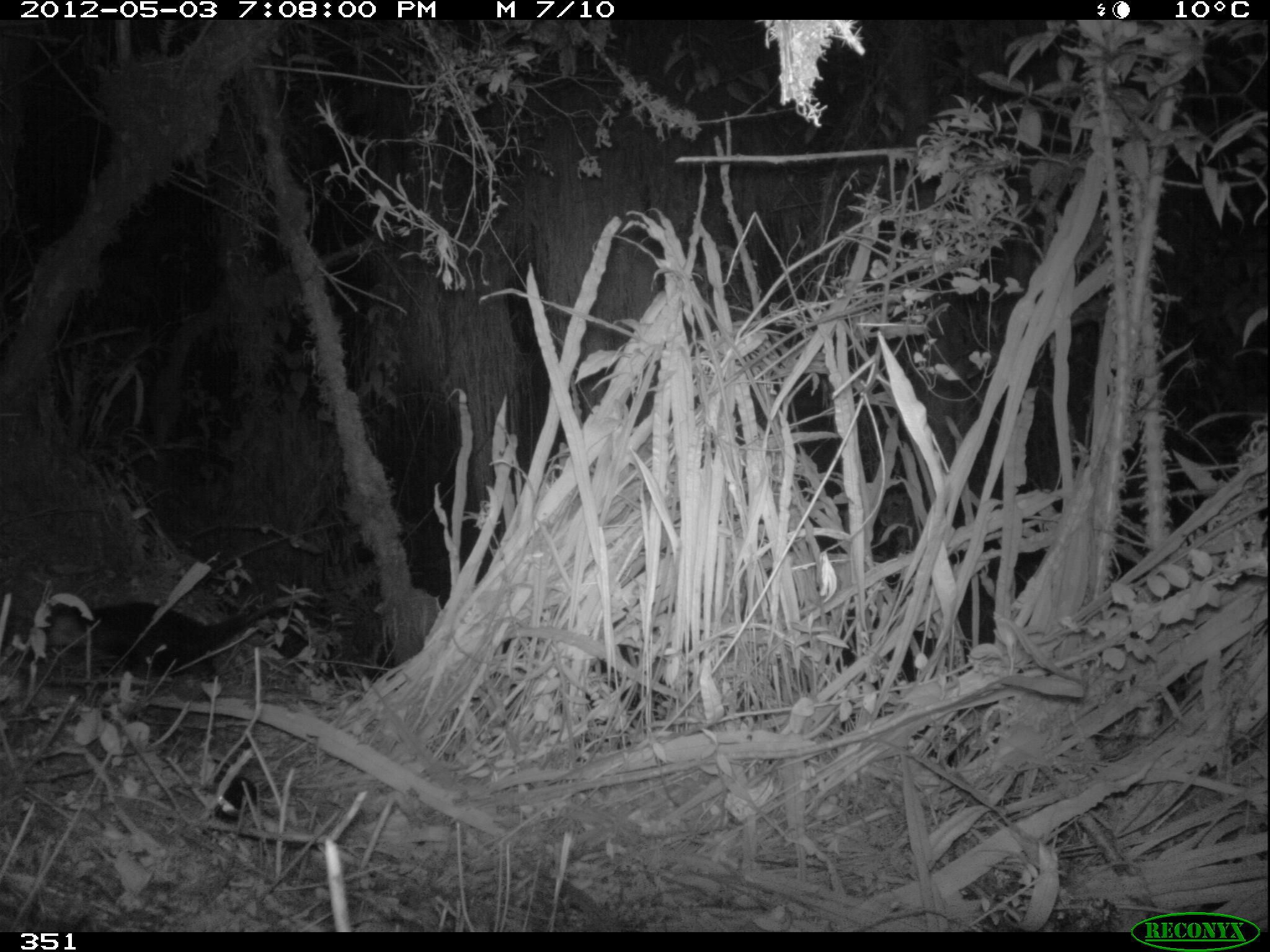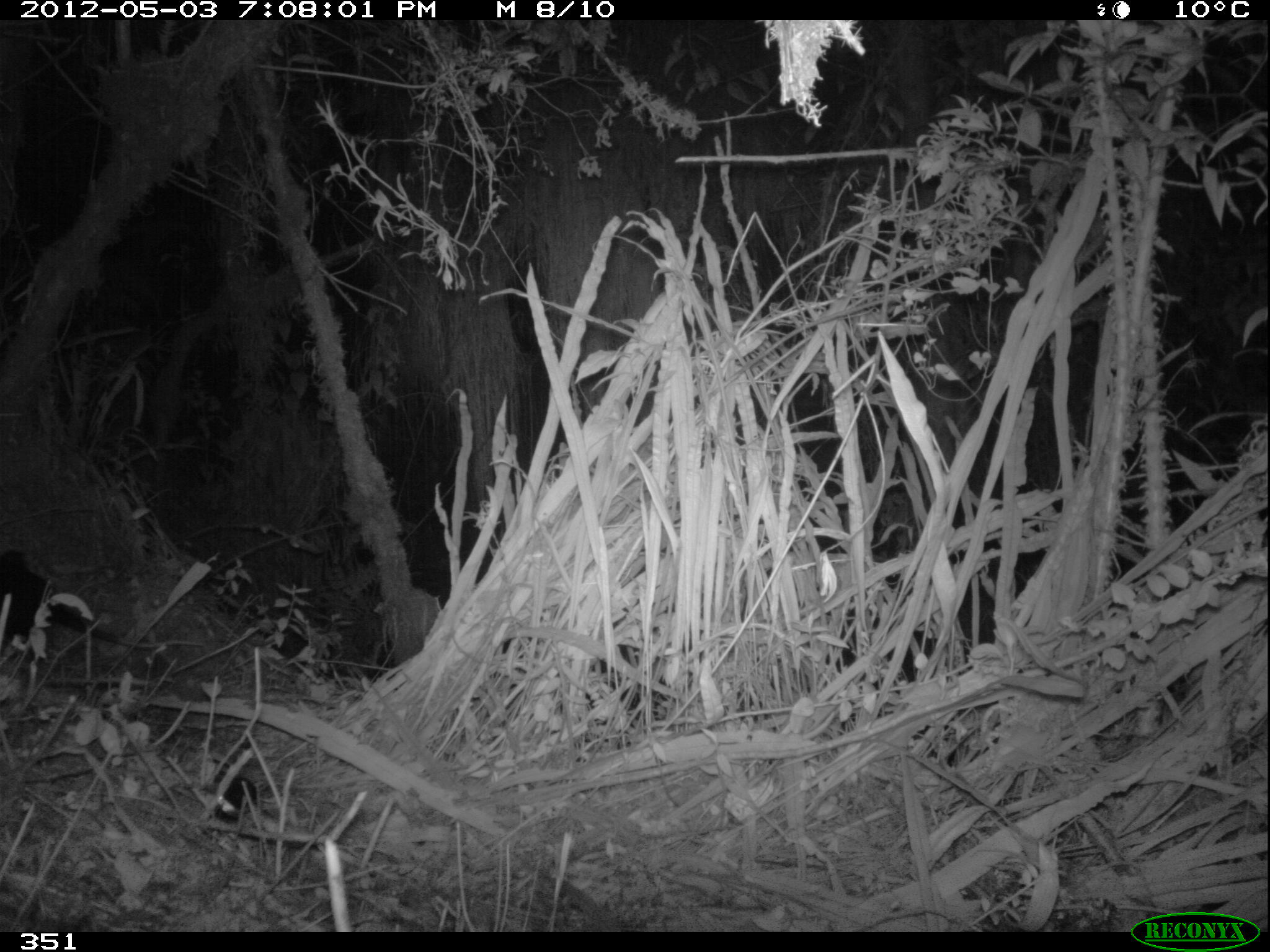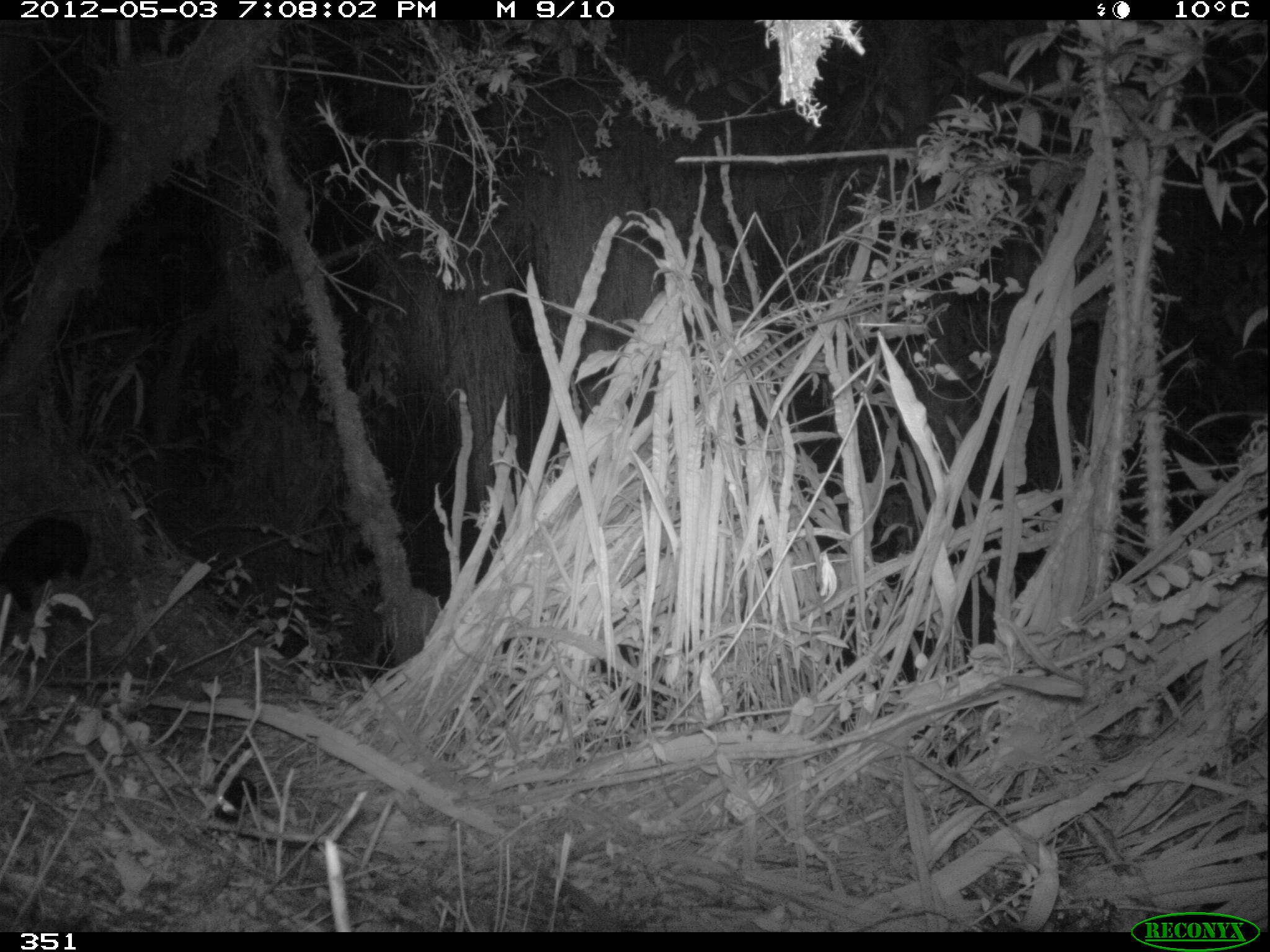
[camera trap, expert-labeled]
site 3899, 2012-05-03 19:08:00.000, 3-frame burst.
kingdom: Animalia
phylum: Chordata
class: Mammalia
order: Didelphimorphia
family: Didelphidae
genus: Didelphis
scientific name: Didelphis pernigra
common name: andean white-eared opossum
Didelphis pernigra (andean white-eared opossum).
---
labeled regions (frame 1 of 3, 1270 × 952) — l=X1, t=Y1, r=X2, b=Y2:
didelphis pernigra: l=38, t=591, r=303, b=681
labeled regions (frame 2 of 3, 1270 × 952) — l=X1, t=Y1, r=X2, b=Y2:
didelphis pernigra: l=0, t=544, r=201, b=672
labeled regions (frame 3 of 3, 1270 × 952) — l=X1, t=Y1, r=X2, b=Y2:
didelphis pernigra: l=0, t=516, r=92, b=612